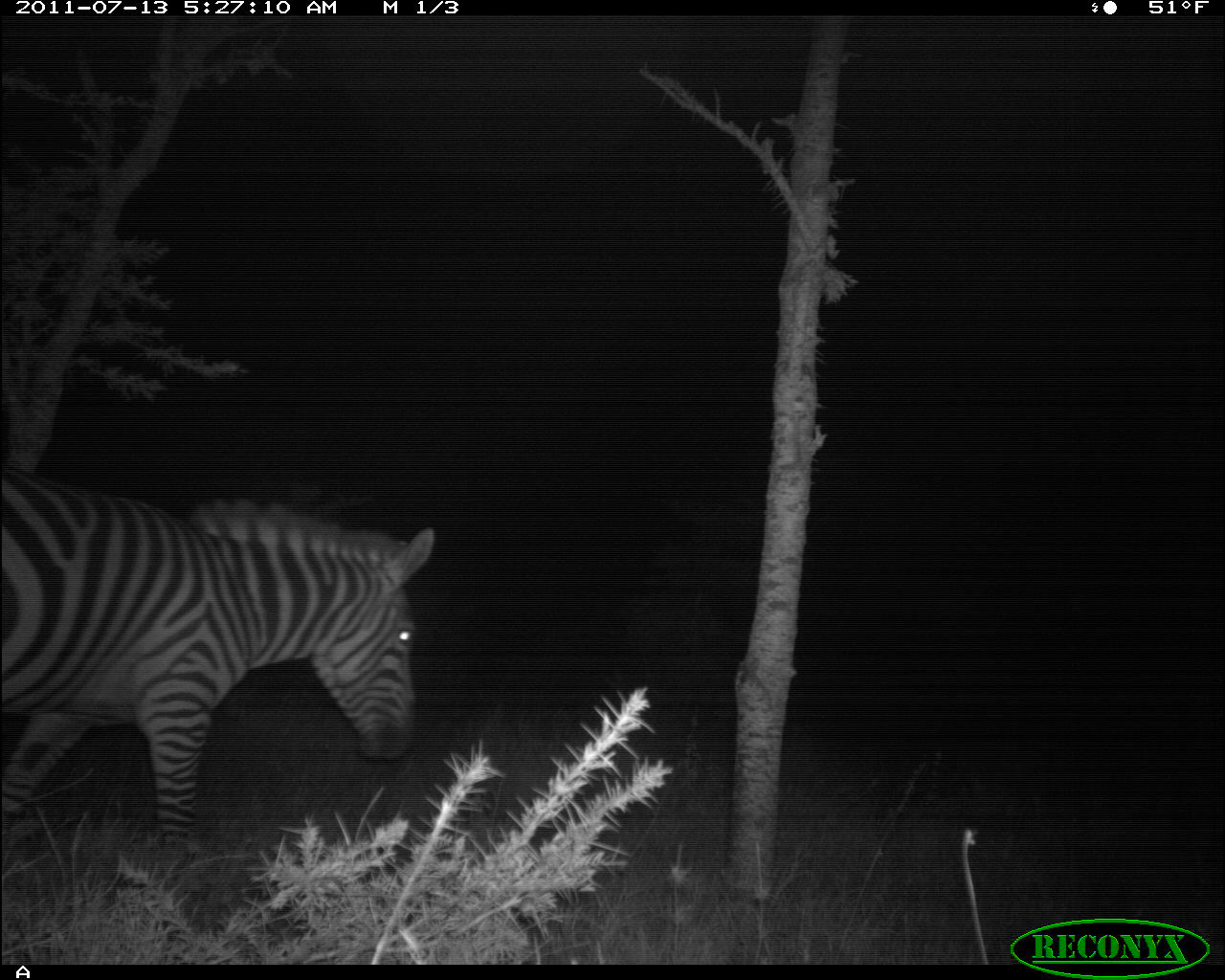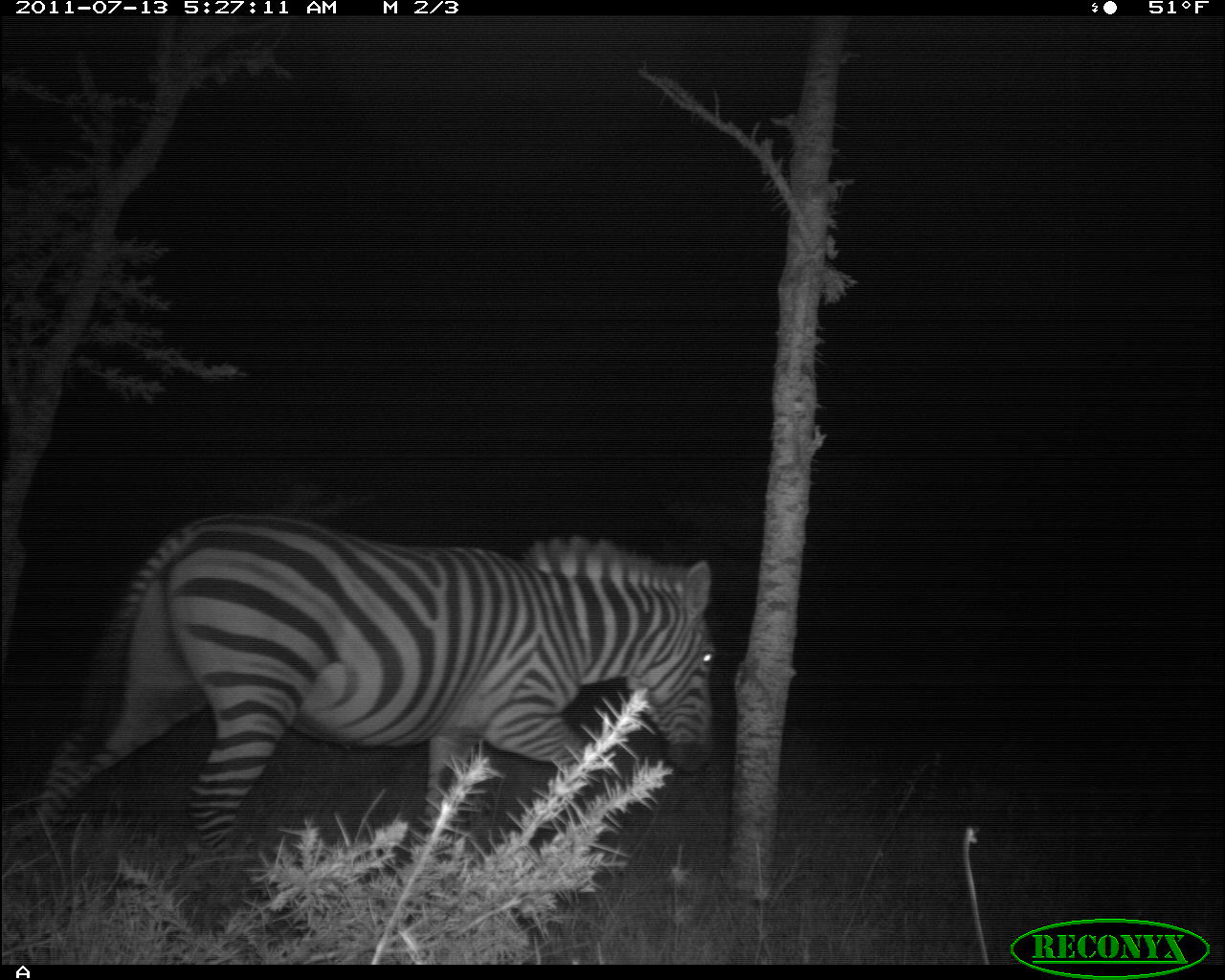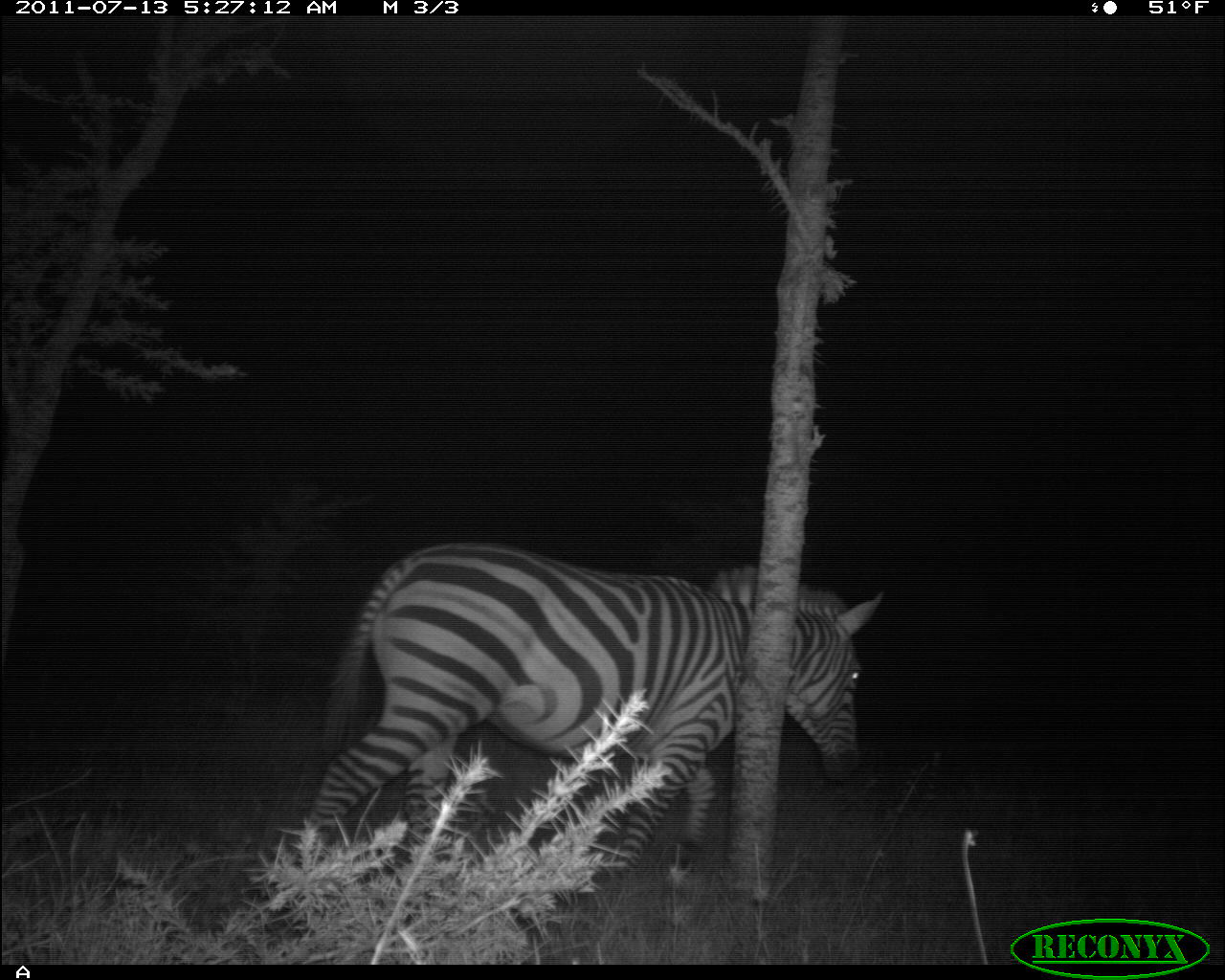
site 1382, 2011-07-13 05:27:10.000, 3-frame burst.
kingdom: Animalia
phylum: Chordata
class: Mammalia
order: Perissodactyla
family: Equidae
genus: Equus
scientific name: Equus quagga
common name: plains zebra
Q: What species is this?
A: Equus quagga (plains zebra).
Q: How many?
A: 1.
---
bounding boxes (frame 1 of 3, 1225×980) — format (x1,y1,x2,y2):
equus quagga: (0,472,437,858)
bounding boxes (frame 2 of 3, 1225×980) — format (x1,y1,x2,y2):
equus quagga: (15,510,714,880)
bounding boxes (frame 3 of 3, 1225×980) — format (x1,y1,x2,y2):
equus quagga: (294,538,880,880)